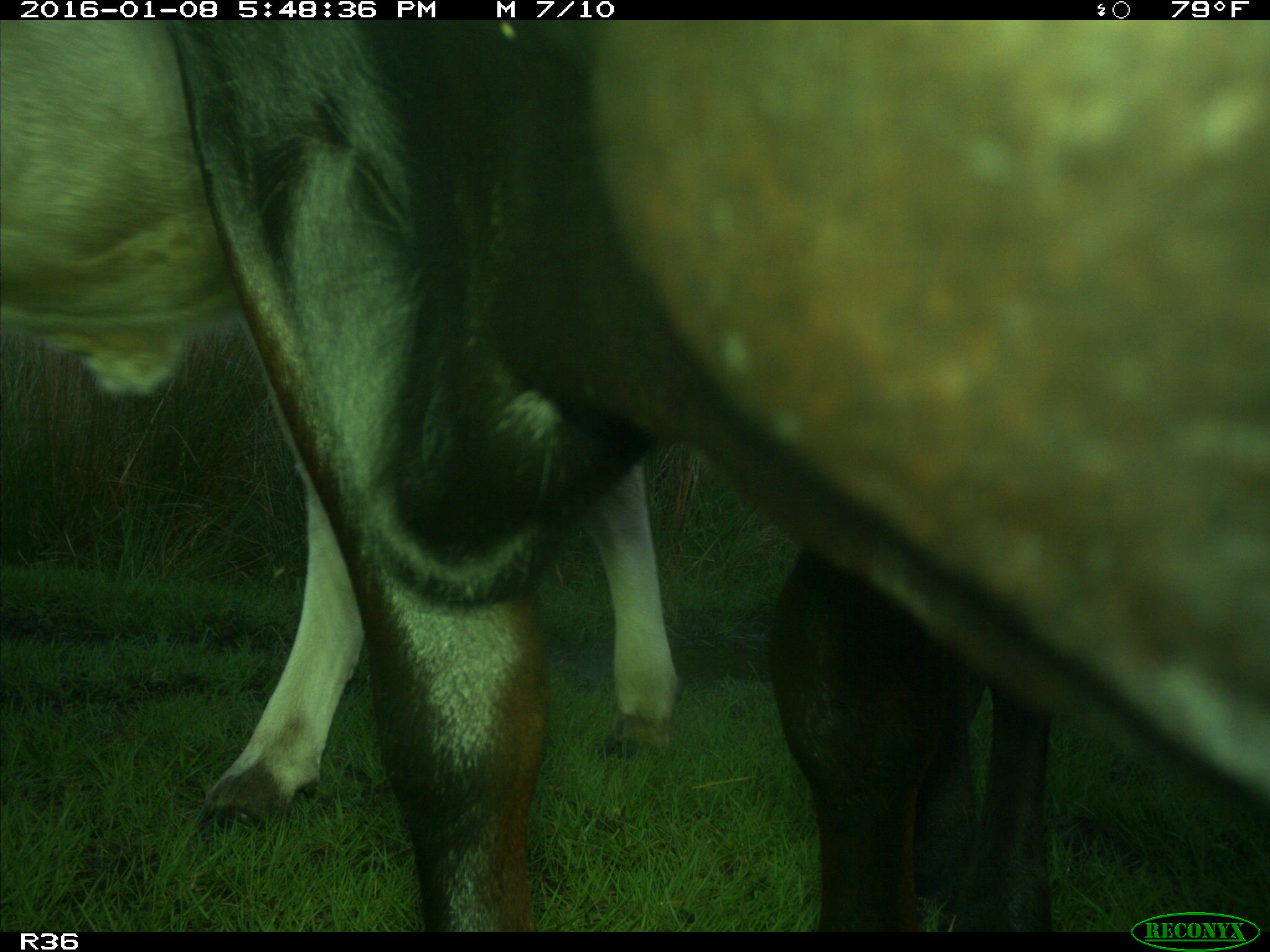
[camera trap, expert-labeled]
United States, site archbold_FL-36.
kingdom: Animalia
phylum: Chordata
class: Mammalia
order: Artiodactyla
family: Bovidae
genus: Bos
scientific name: Bos taurus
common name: domestic cow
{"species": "Bos taurus (domestic cow)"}